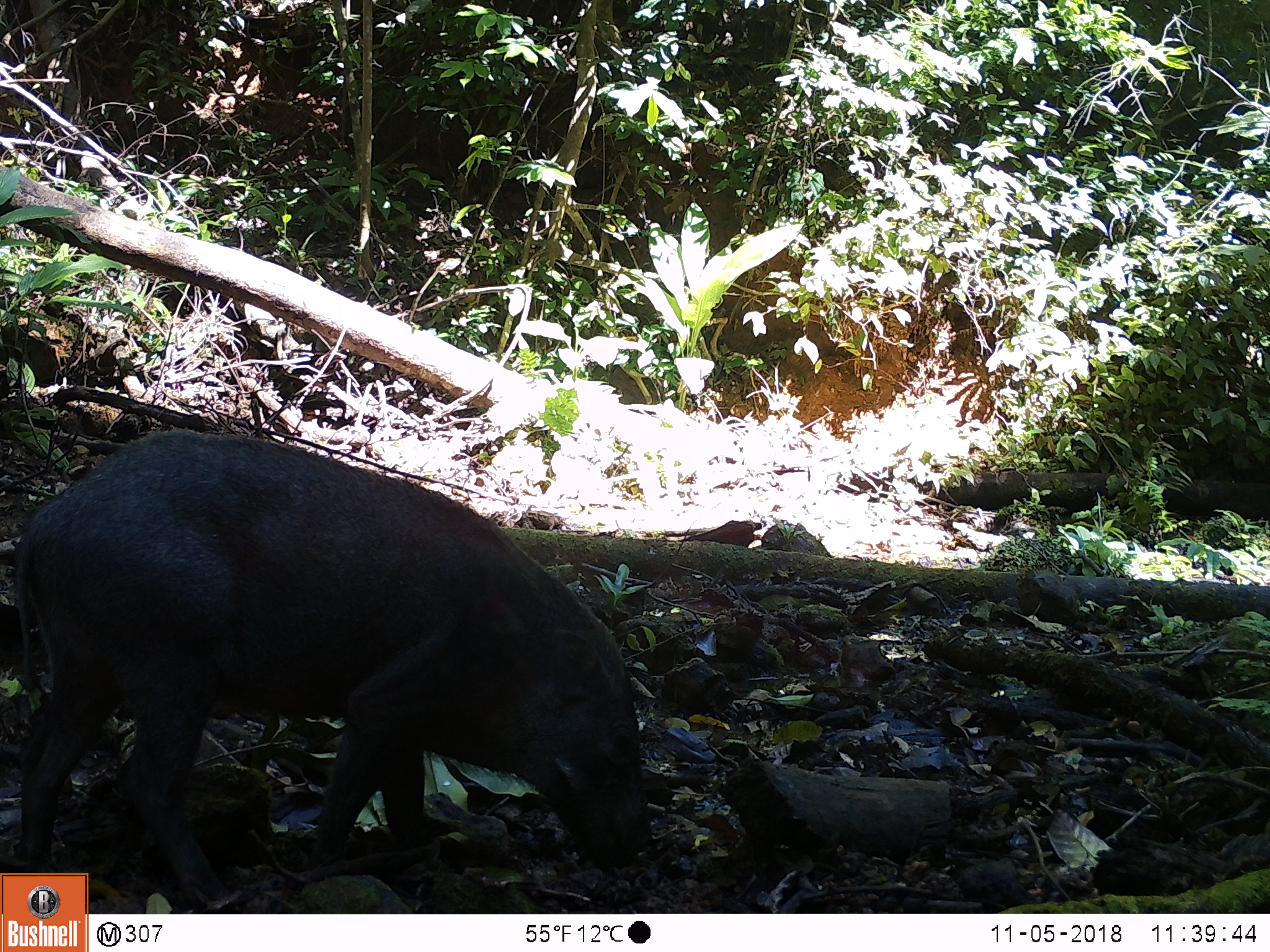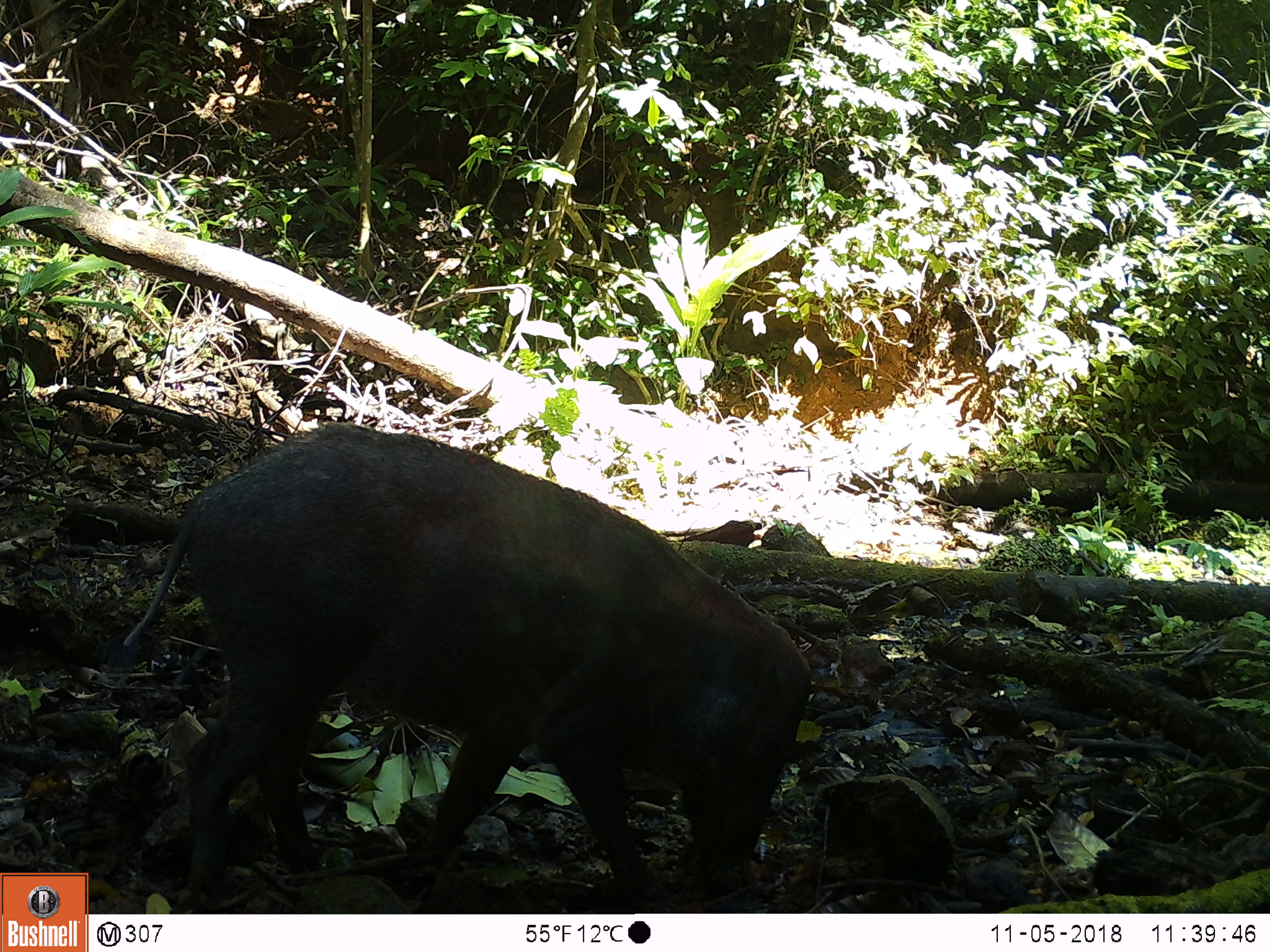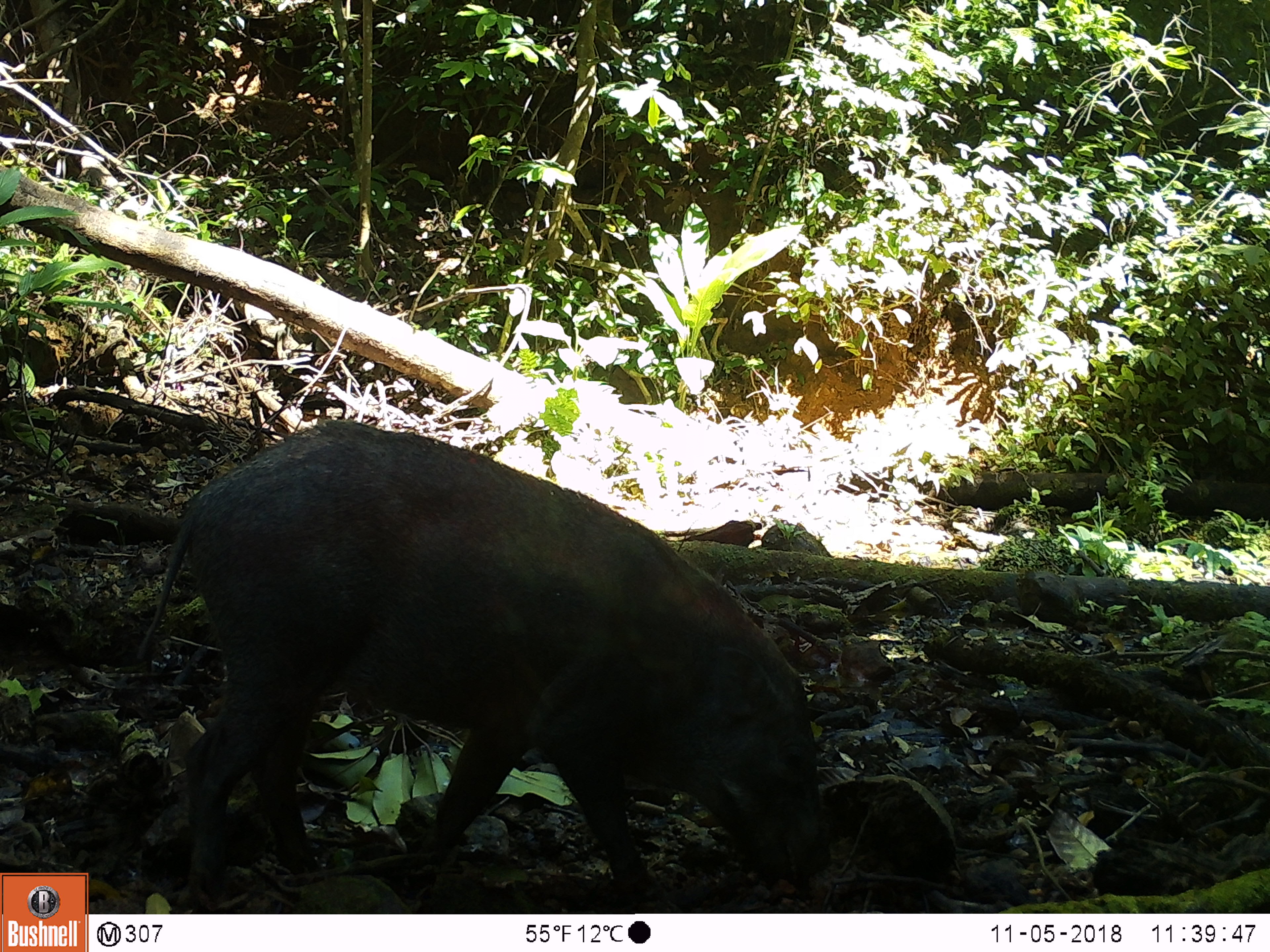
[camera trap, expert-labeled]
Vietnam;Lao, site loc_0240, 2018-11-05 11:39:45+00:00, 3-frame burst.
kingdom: Animalia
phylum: Chordata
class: Mammalia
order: Artiodactyla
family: Suidae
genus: Sus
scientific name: Sus scrofa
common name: eurasian wild pig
Eurasian wild pig (Sus scrofa). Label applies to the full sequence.